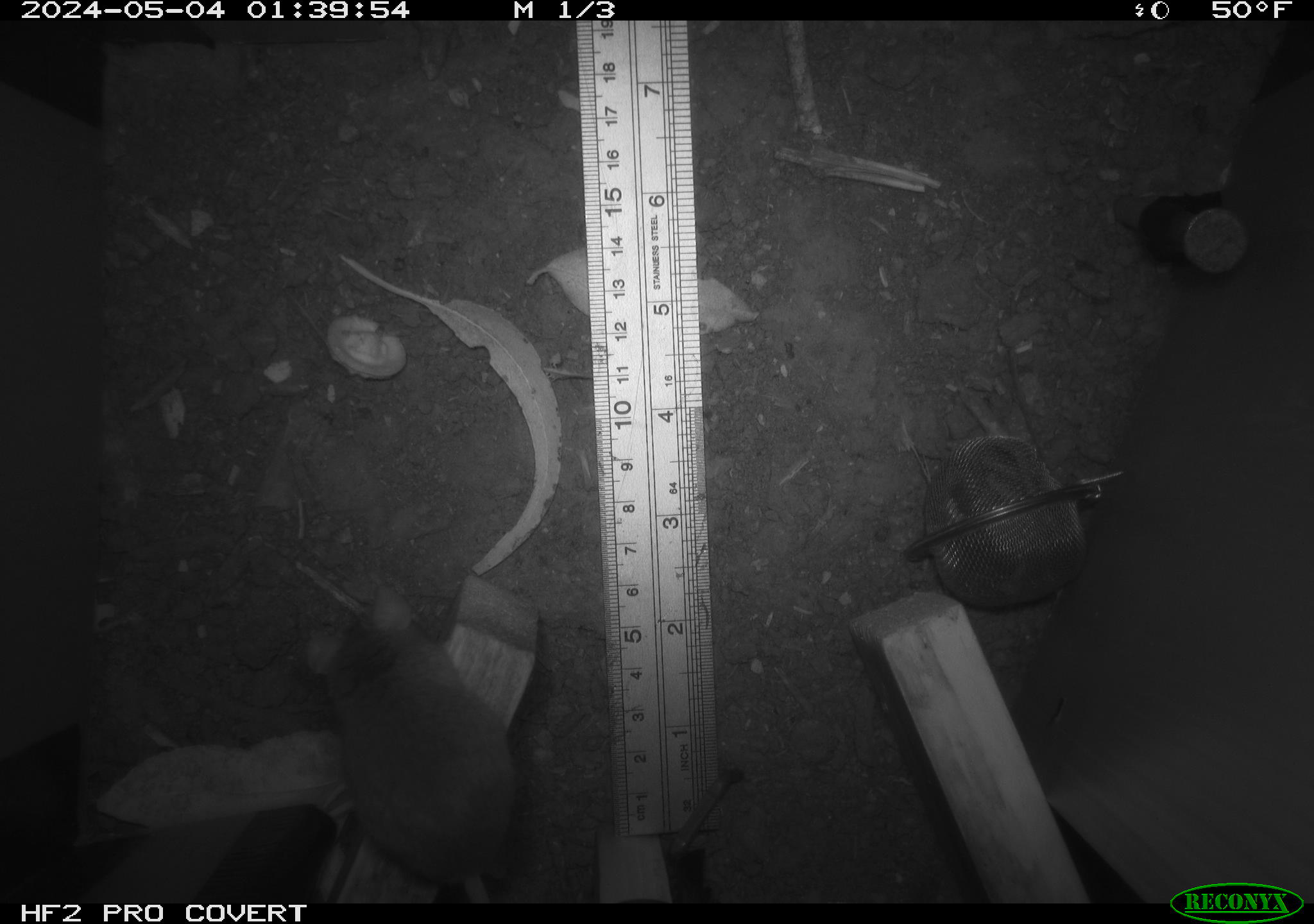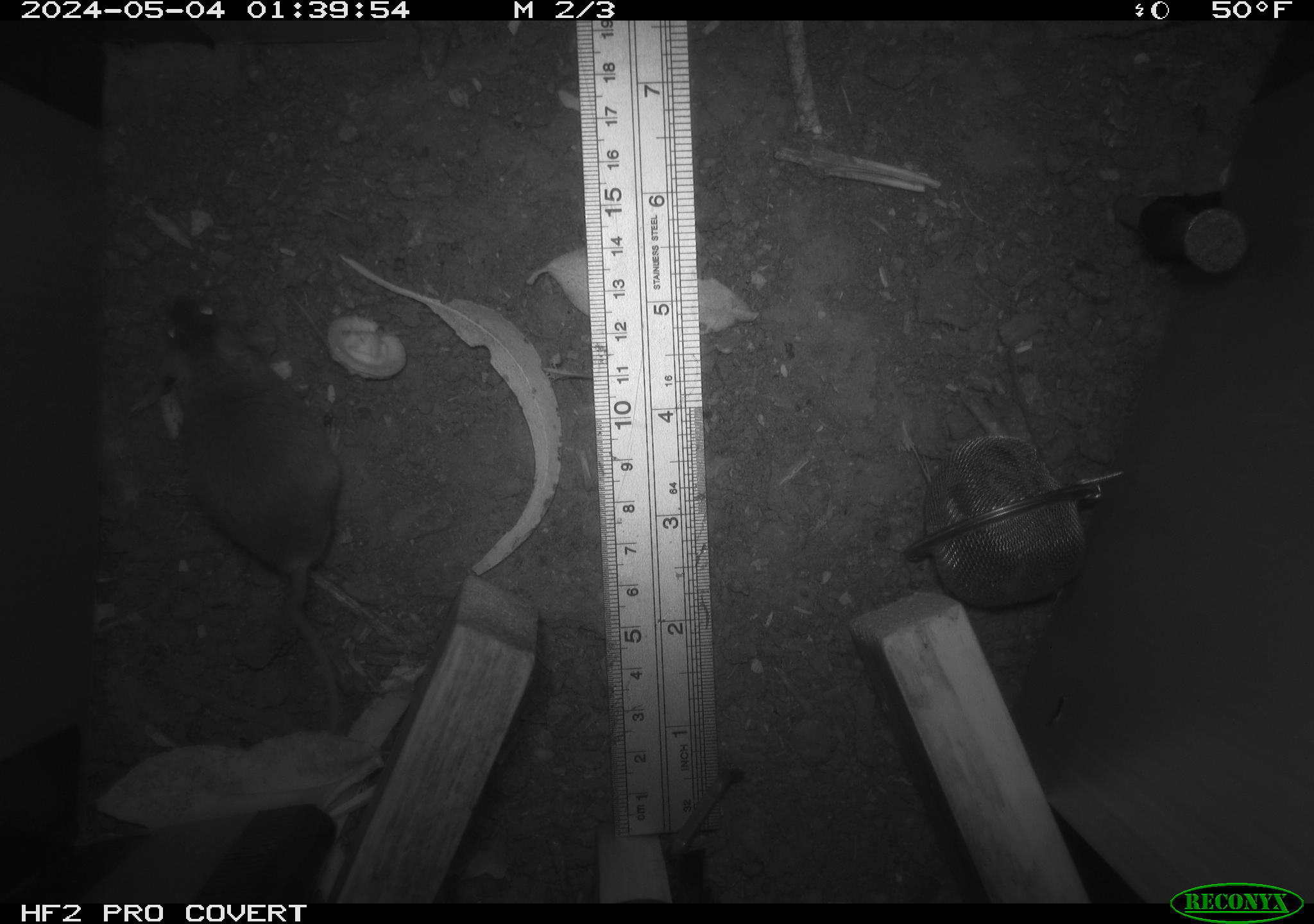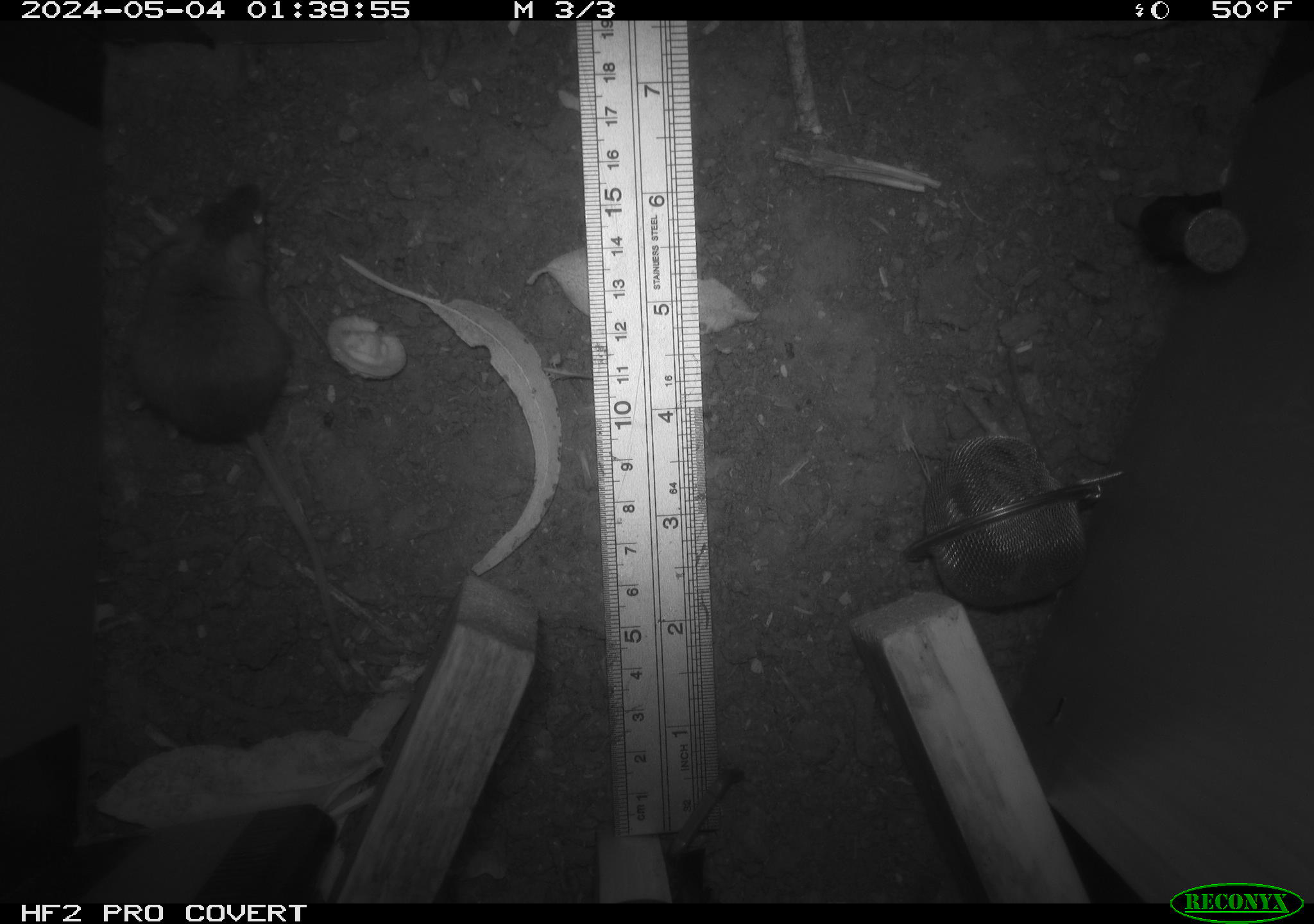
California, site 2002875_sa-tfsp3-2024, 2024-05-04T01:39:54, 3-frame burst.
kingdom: Animalia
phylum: Chordata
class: Mammalia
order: Rodentia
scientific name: Rodentia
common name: mouse species